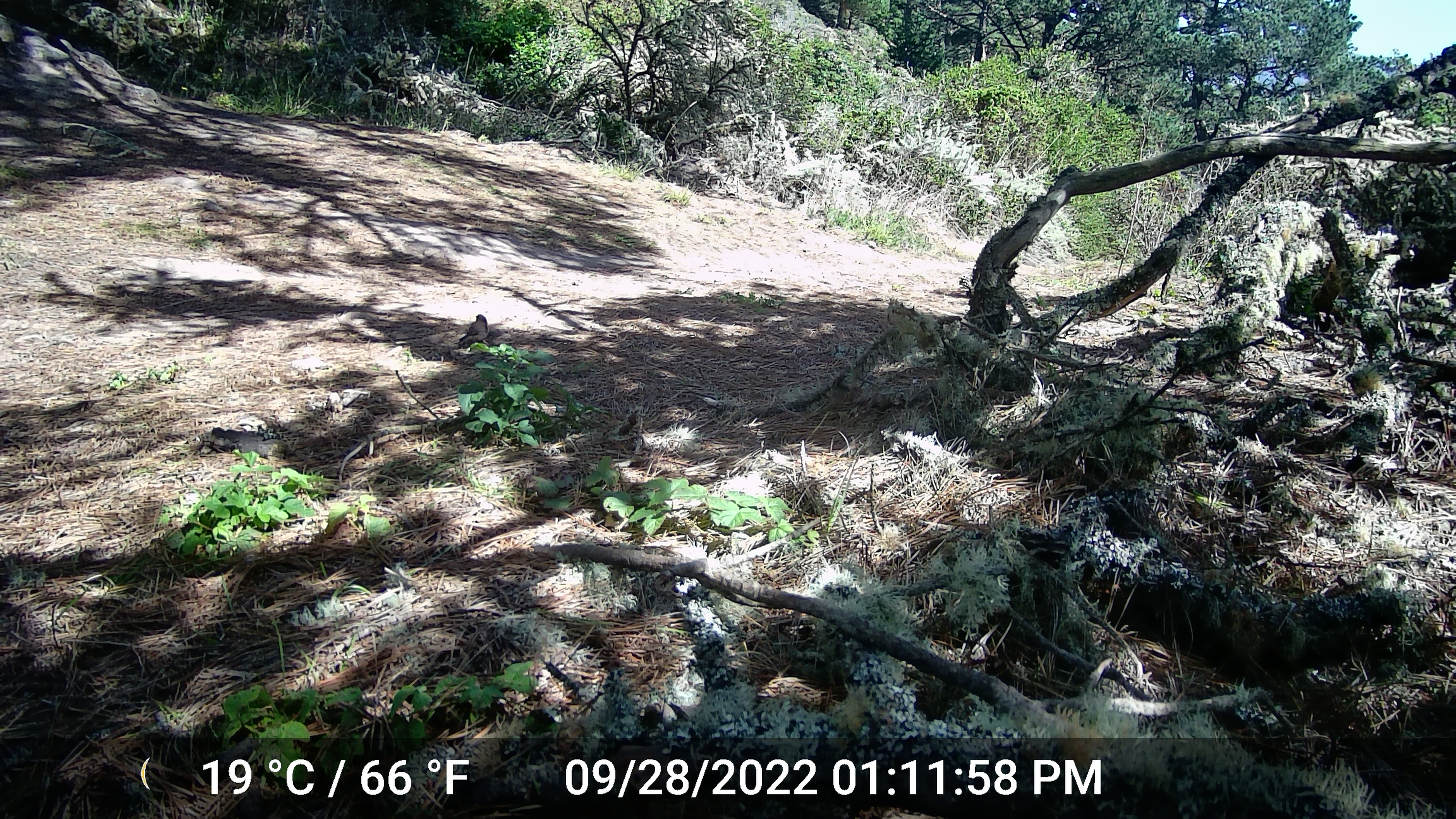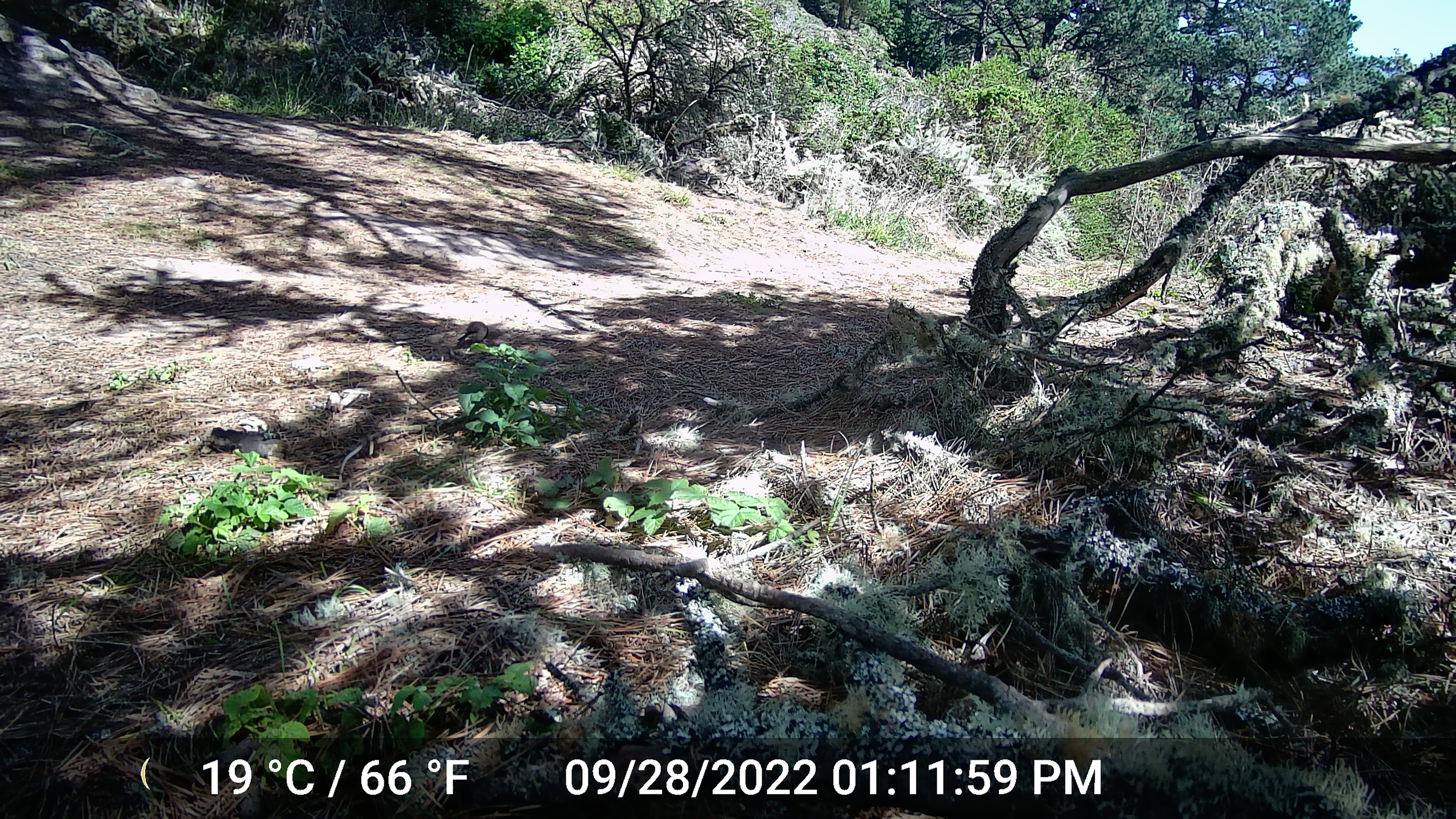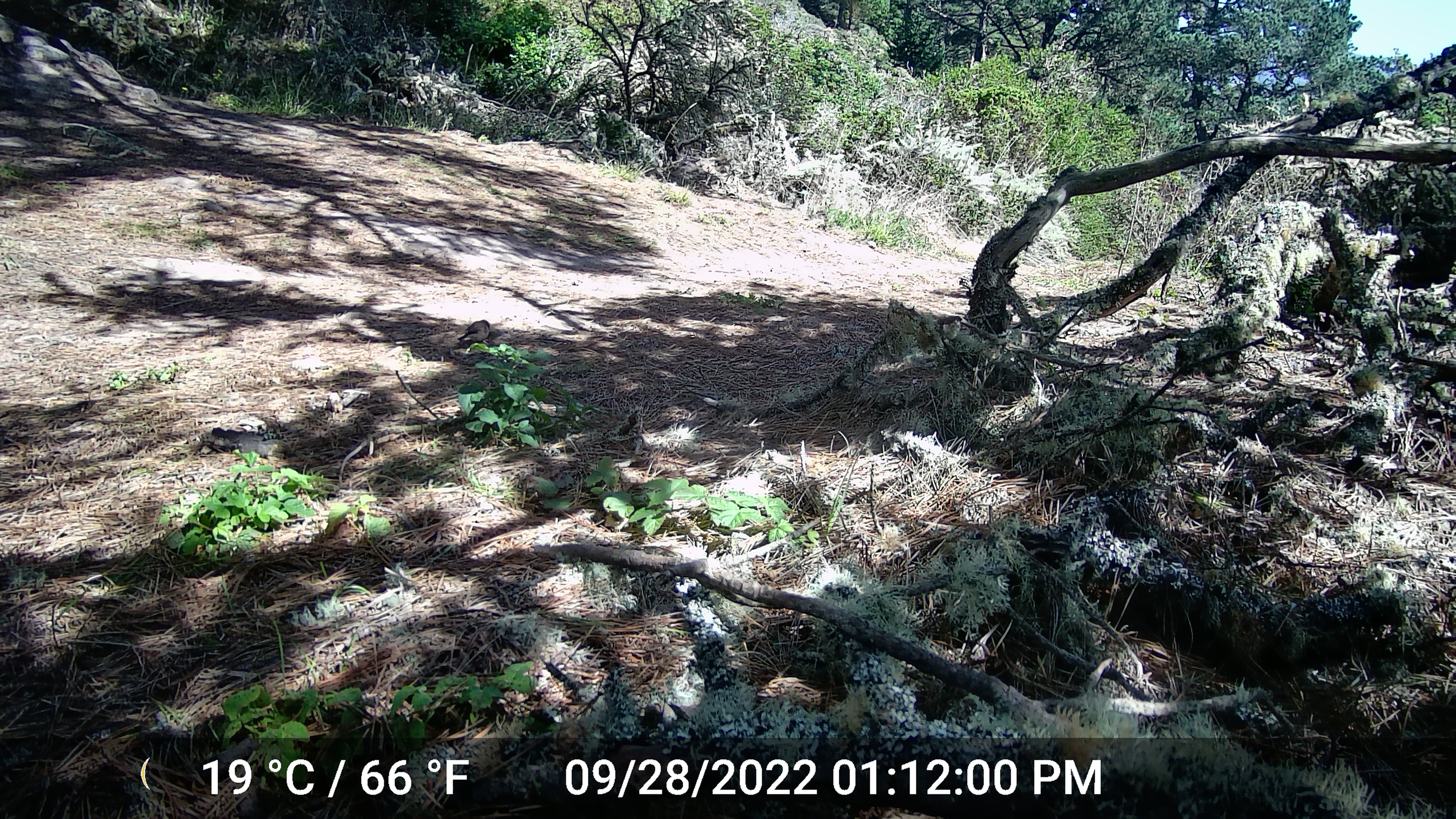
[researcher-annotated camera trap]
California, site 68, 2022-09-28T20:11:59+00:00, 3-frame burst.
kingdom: Animalia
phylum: Chordata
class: Aves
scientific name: Aves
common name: bird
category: unknown bird